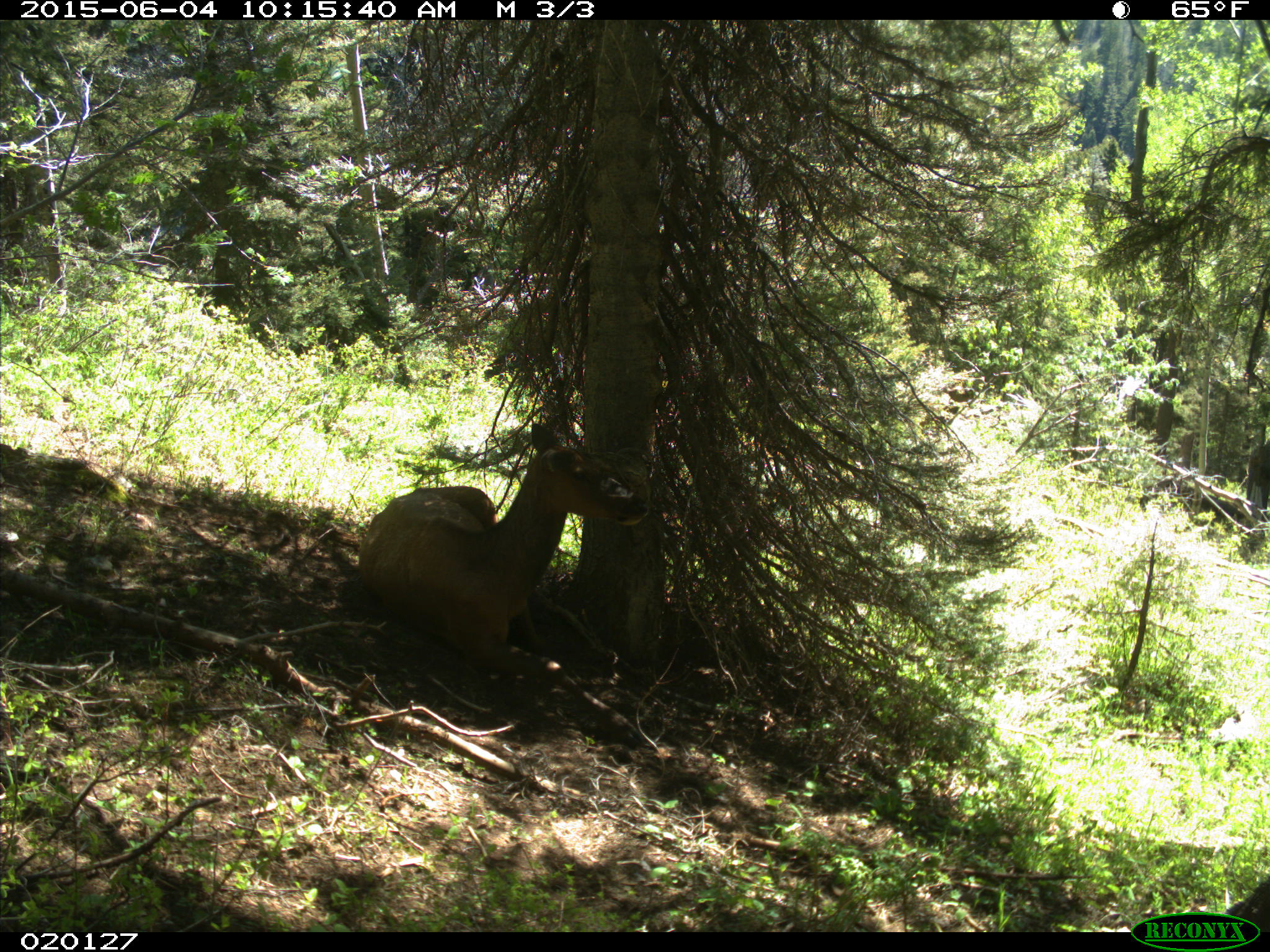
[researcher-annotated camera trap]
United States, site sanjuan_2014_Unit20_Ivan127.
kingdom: Animalia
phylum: Chordata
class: Mammalia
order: Artiodactyla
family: Cervidae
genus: Cervus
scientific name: Cervus elaphus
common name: red deer